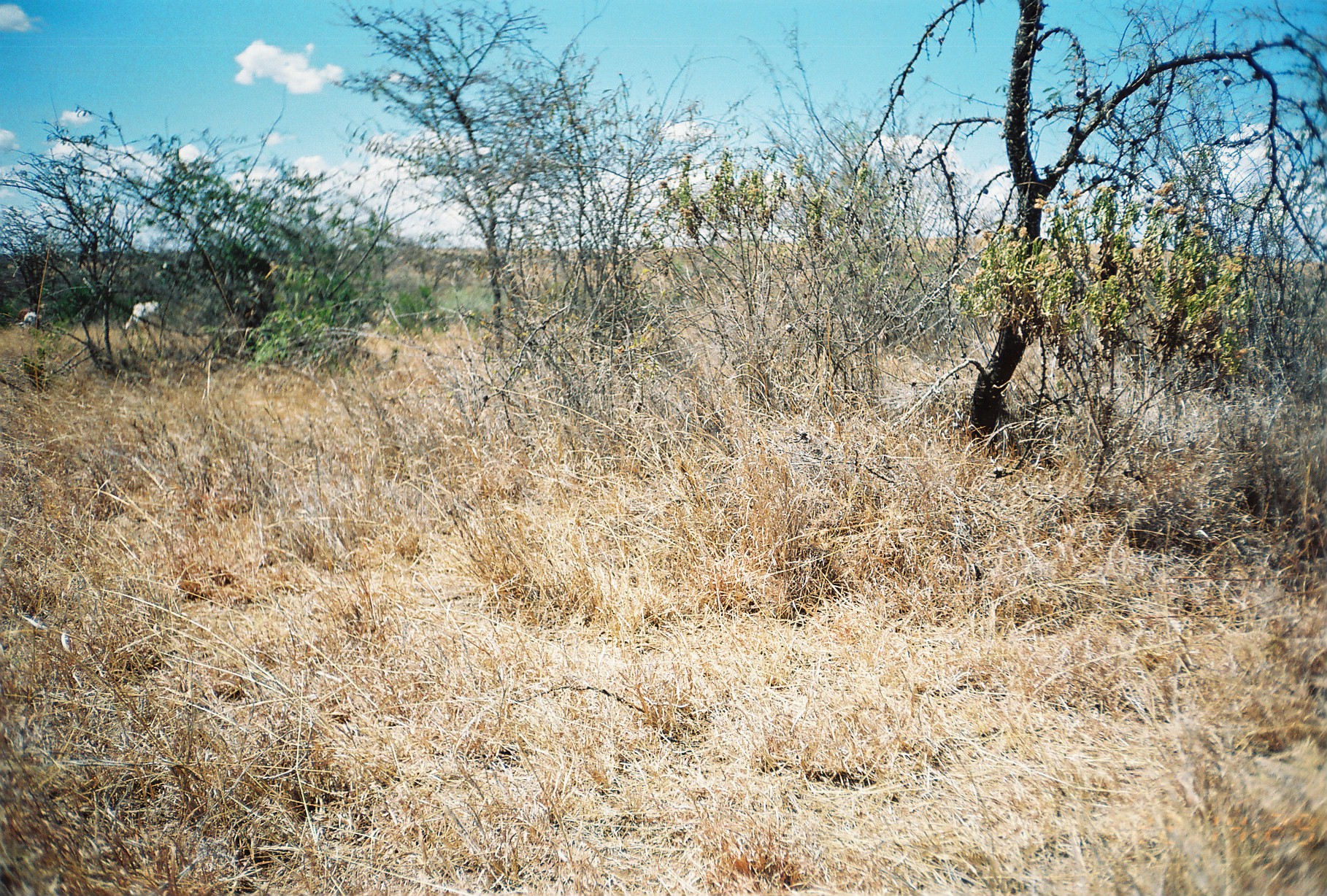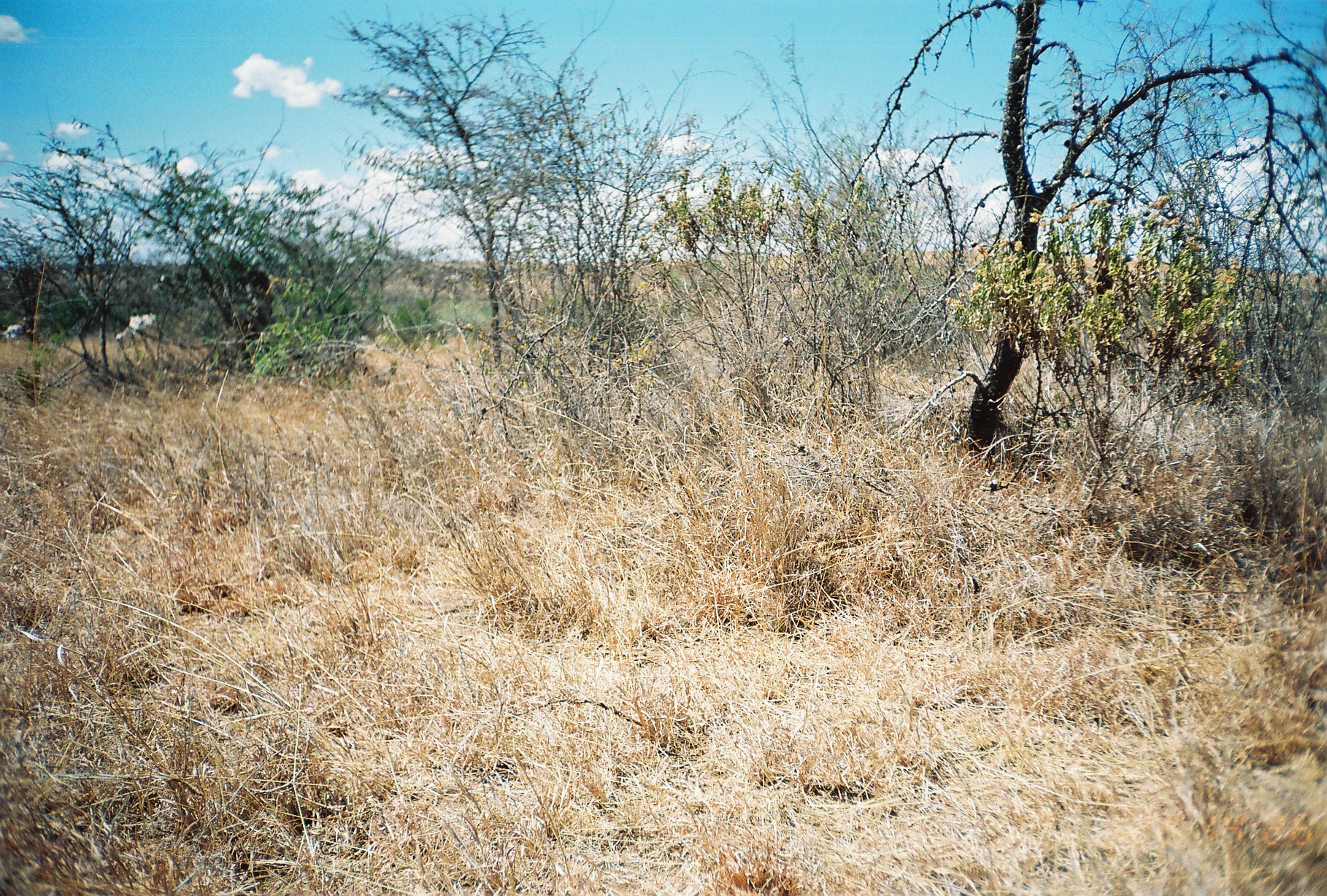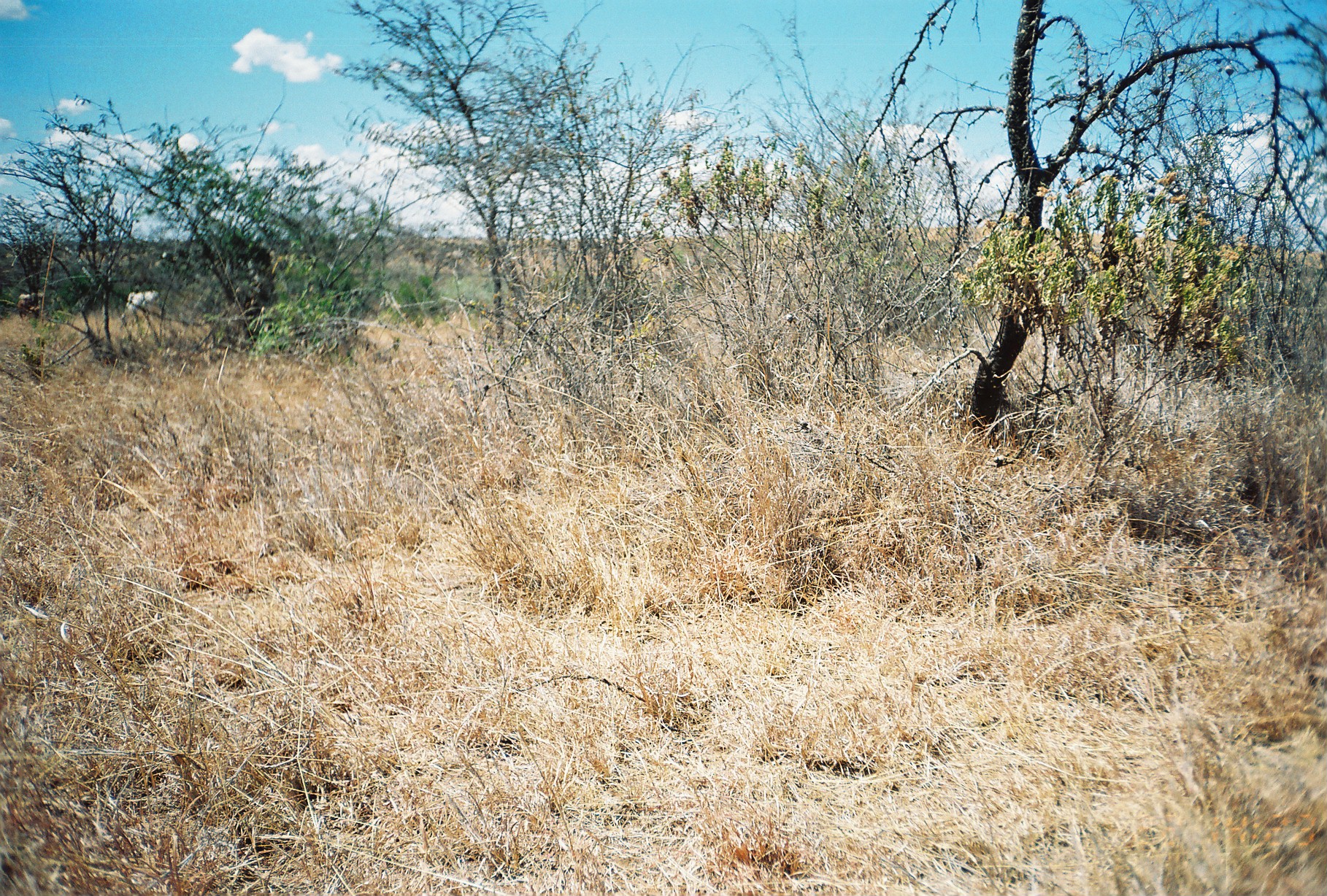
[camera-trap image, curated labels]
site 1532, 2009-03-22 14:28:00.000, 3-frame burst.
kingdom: Animalia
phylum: Chordata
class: Mammalia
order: Artiodactyla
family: Bovidae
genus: Bos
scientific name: Bos taurus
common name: domestic cattle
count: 3